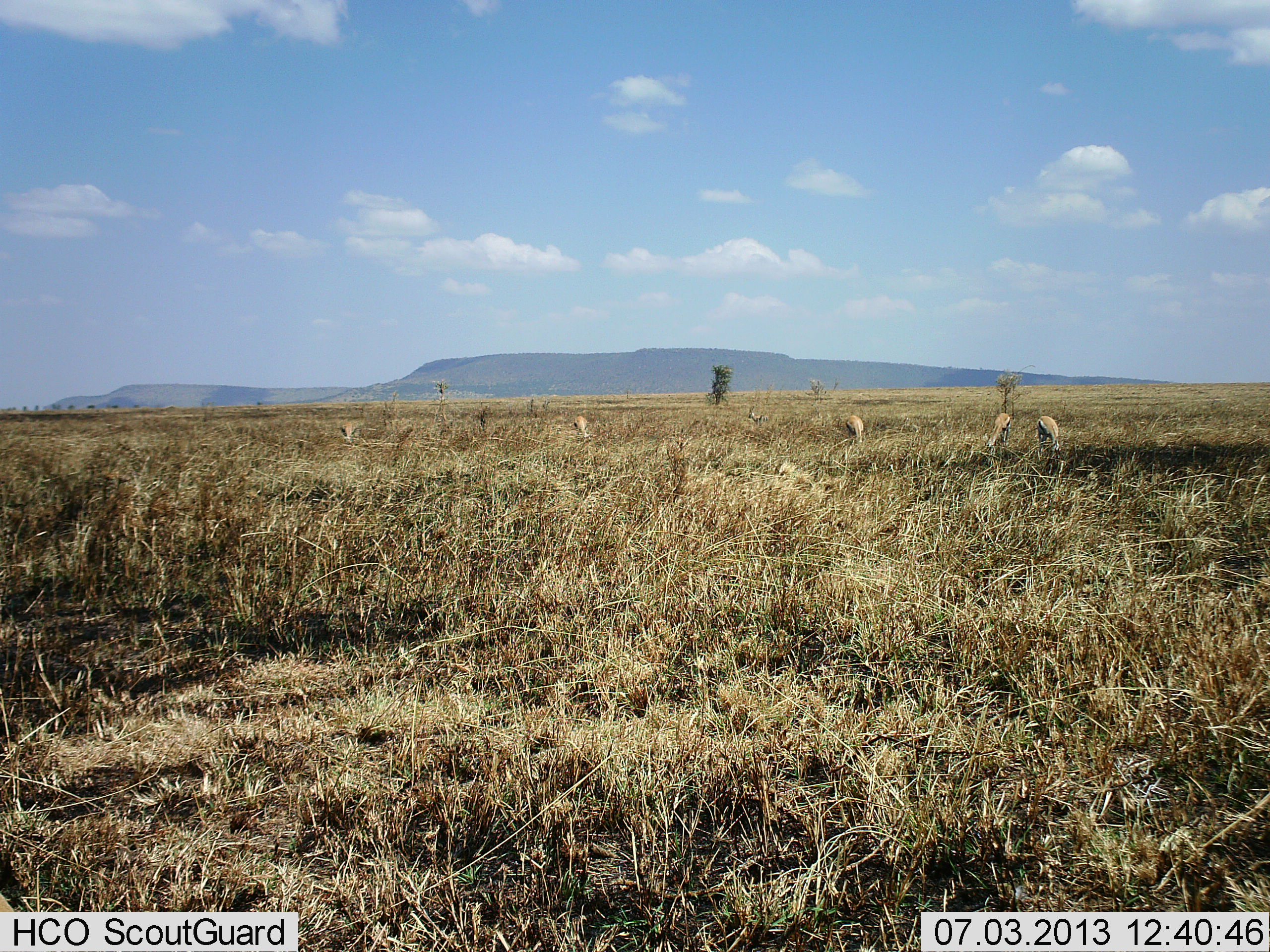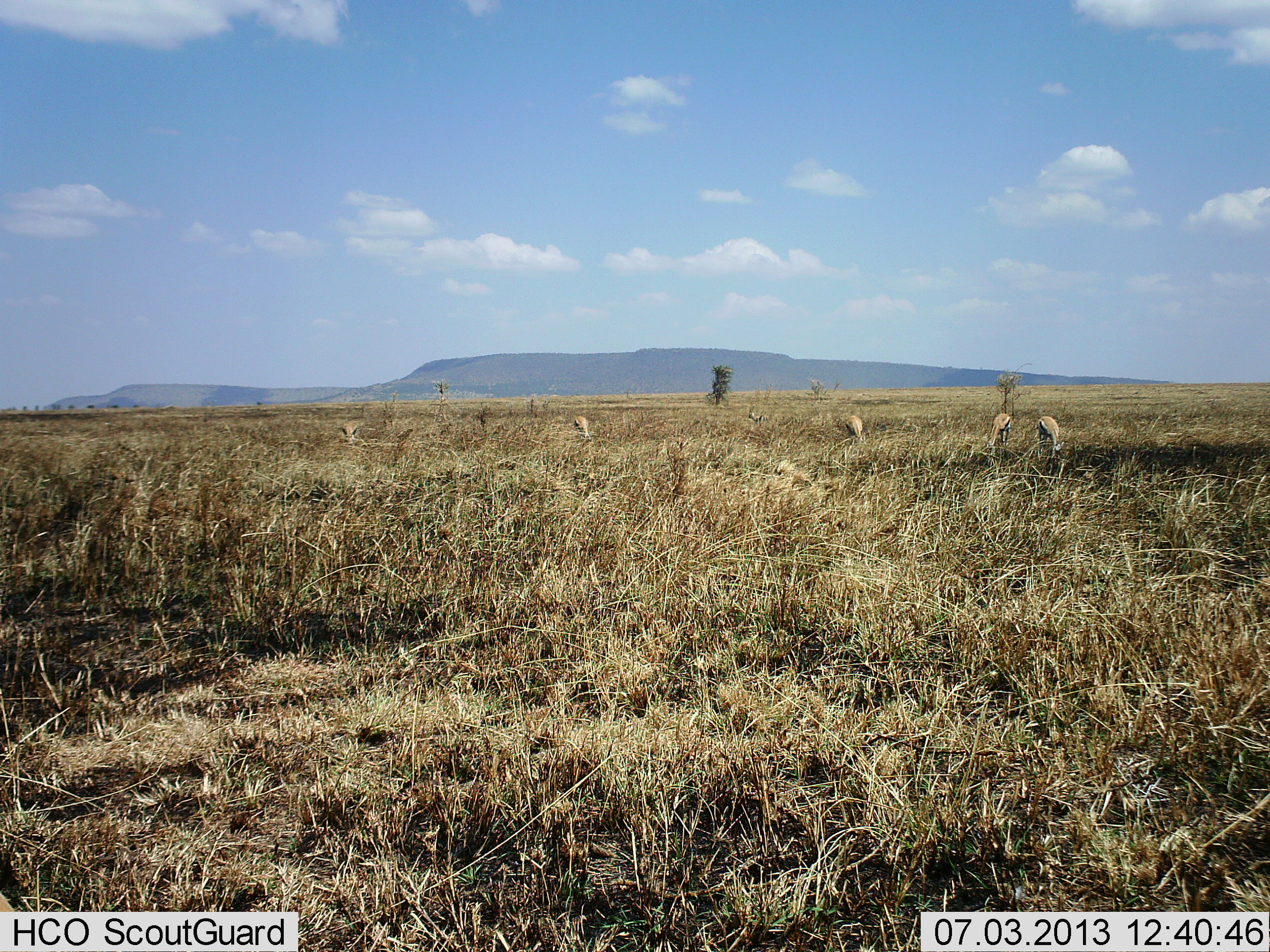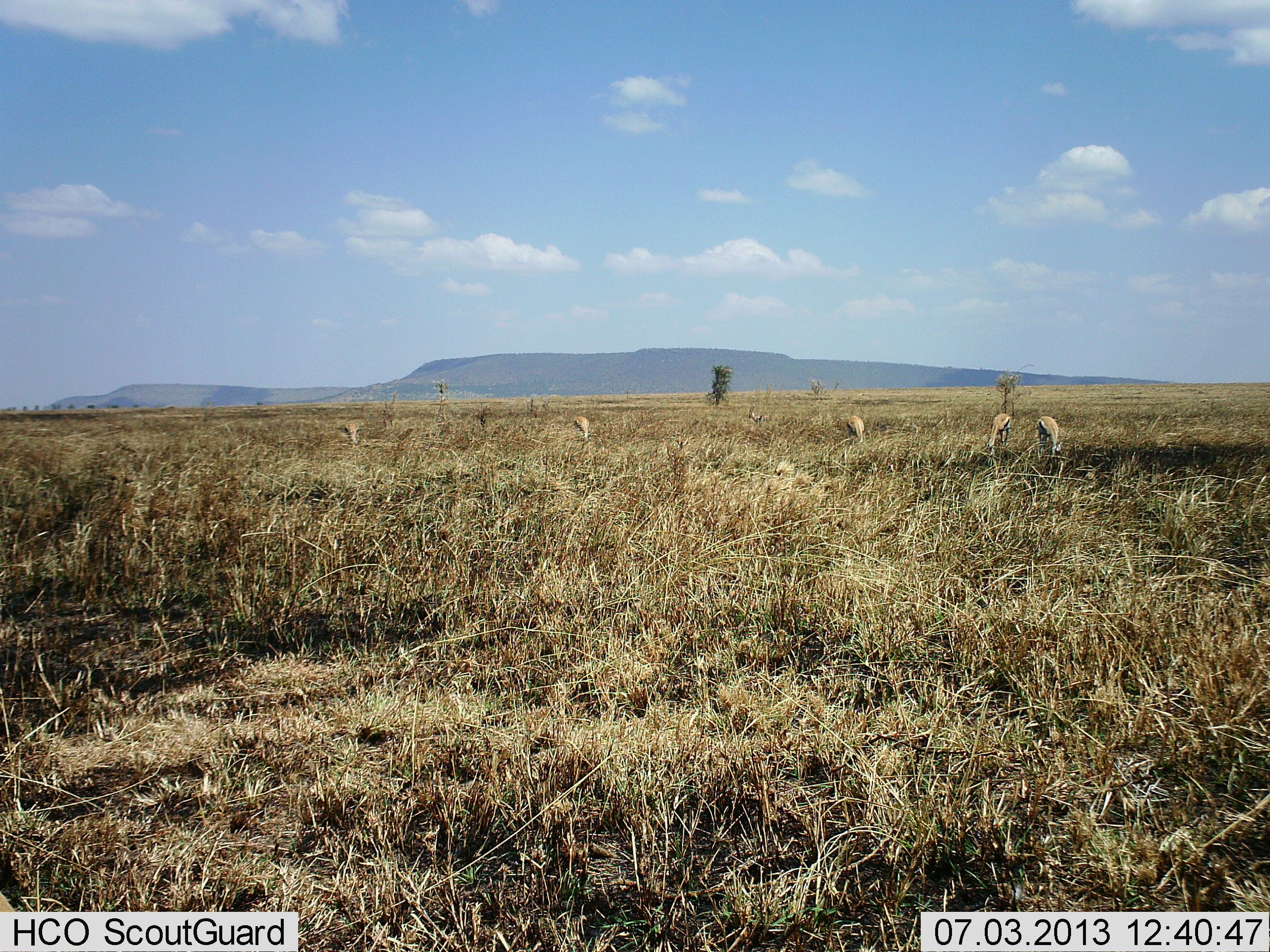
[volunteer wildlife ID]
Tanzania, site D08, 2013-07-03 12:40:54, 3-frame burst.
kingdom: Animalia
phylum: Chordata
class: Mammalia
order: Artiodactyla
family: Bovidae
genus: Eudorcas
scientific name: Eudorcas thomsonii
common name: thomson's gazelle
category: gazellethomsons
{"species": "gazellethomsons (thomson's gazelle) (Eudorcas thomsonii)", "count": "5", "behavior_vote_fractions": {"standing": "27%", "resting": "0%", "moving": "0%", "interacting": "4%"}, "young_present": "0%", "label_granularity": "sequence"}